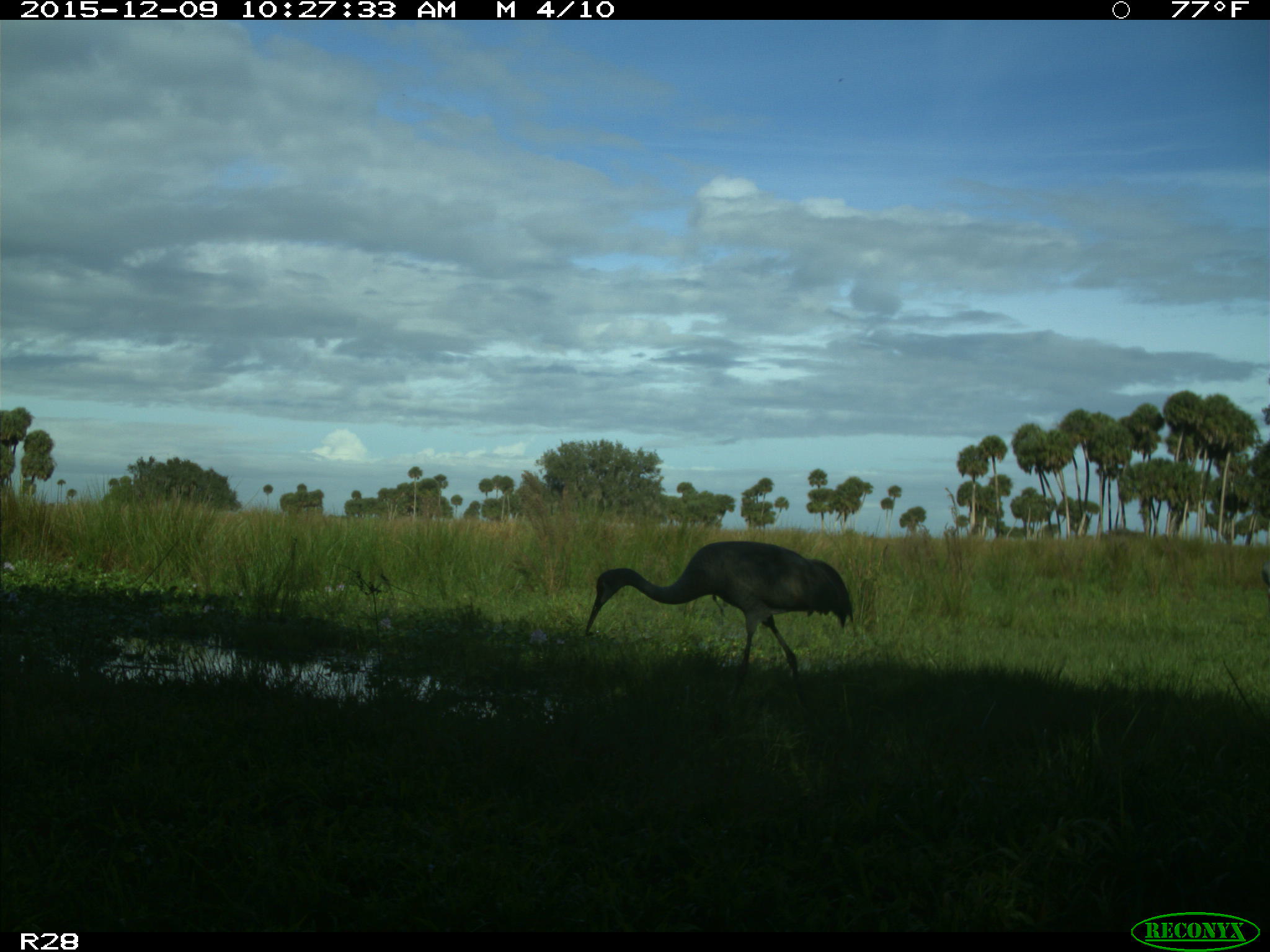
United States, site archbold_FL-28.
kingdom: Animalia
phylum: Chordata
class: Aves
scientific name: Aves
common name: birds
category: unidentified bird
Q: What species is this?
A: Unidentified bird (birds) (Aves).